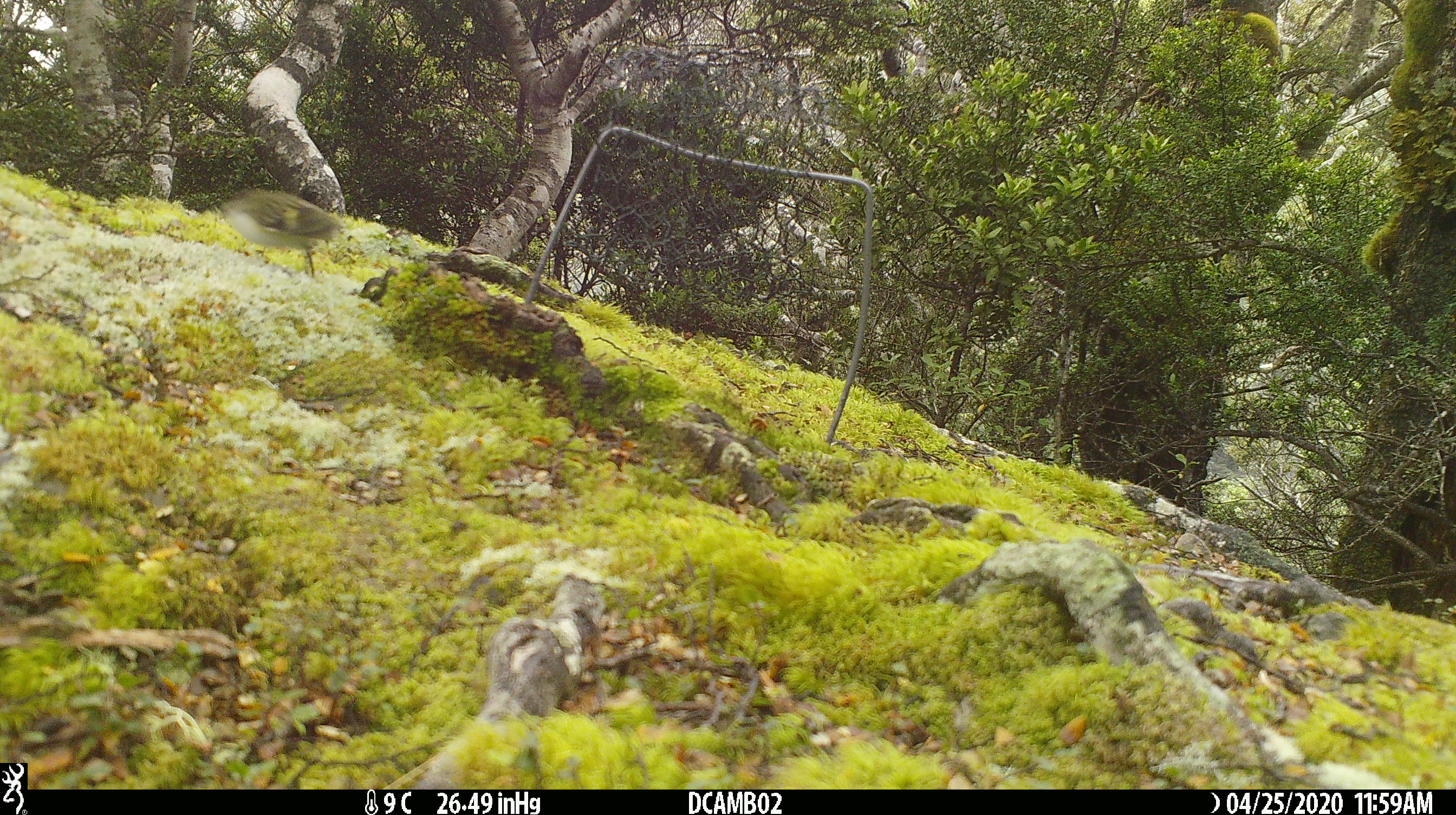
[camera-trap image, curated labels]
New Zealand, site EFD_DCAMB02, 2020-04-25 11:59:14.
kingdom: Animalia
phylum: Chordata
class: Aves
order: Passeriformes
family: Acanthisittidae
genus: Acanthisitta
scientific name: Acanthisitta chloris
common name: rifleman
Rifleman (Acanthisitta chloris).